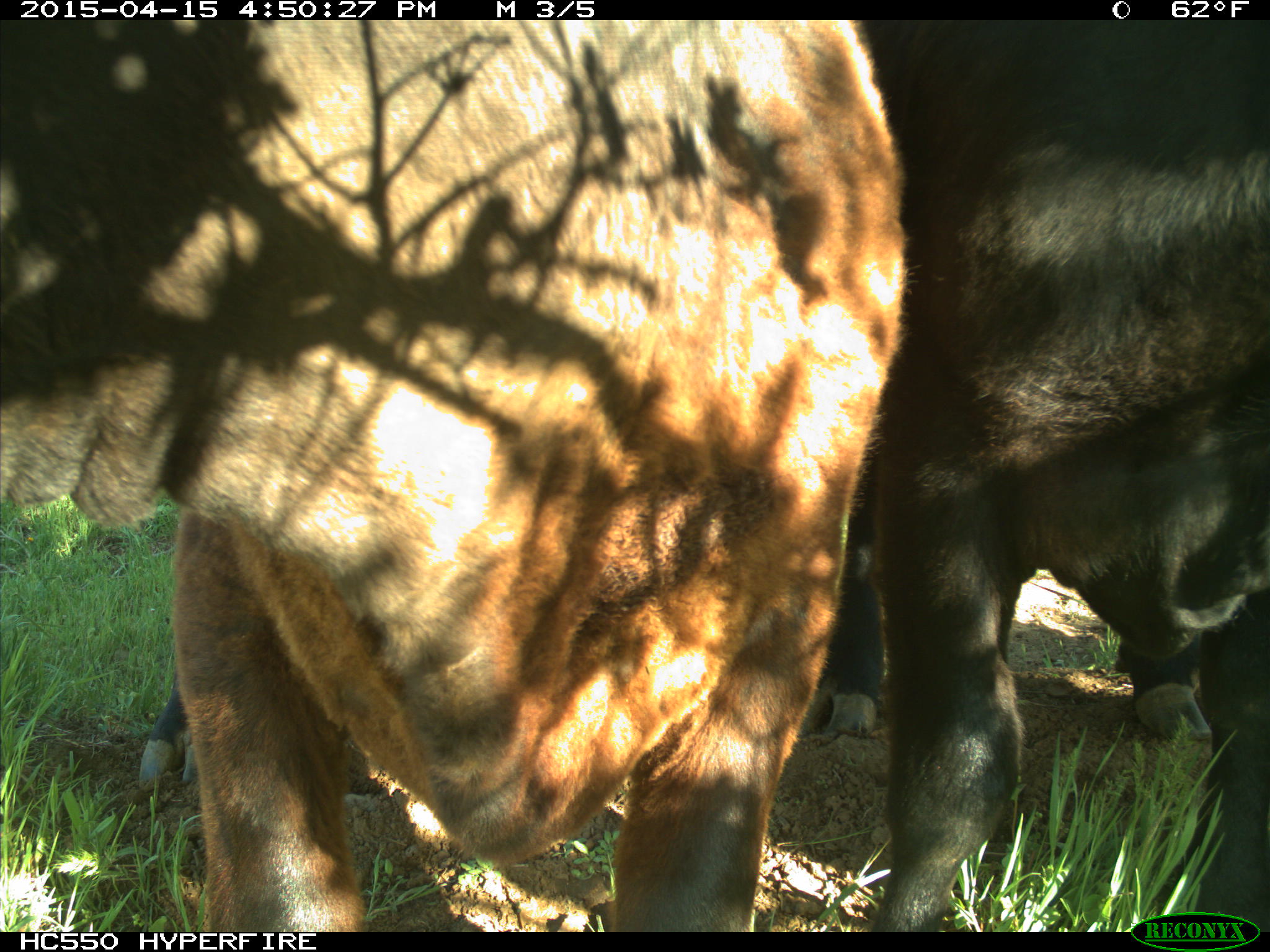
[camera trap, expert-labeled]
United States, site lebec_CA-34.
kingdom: Animalia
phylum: Chordata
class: Mammalia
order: Artiodactyla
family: Bovidae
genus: Bos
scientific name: Bos taurus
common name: domestic cow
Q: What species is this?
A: Bos taurus (domestic cow).